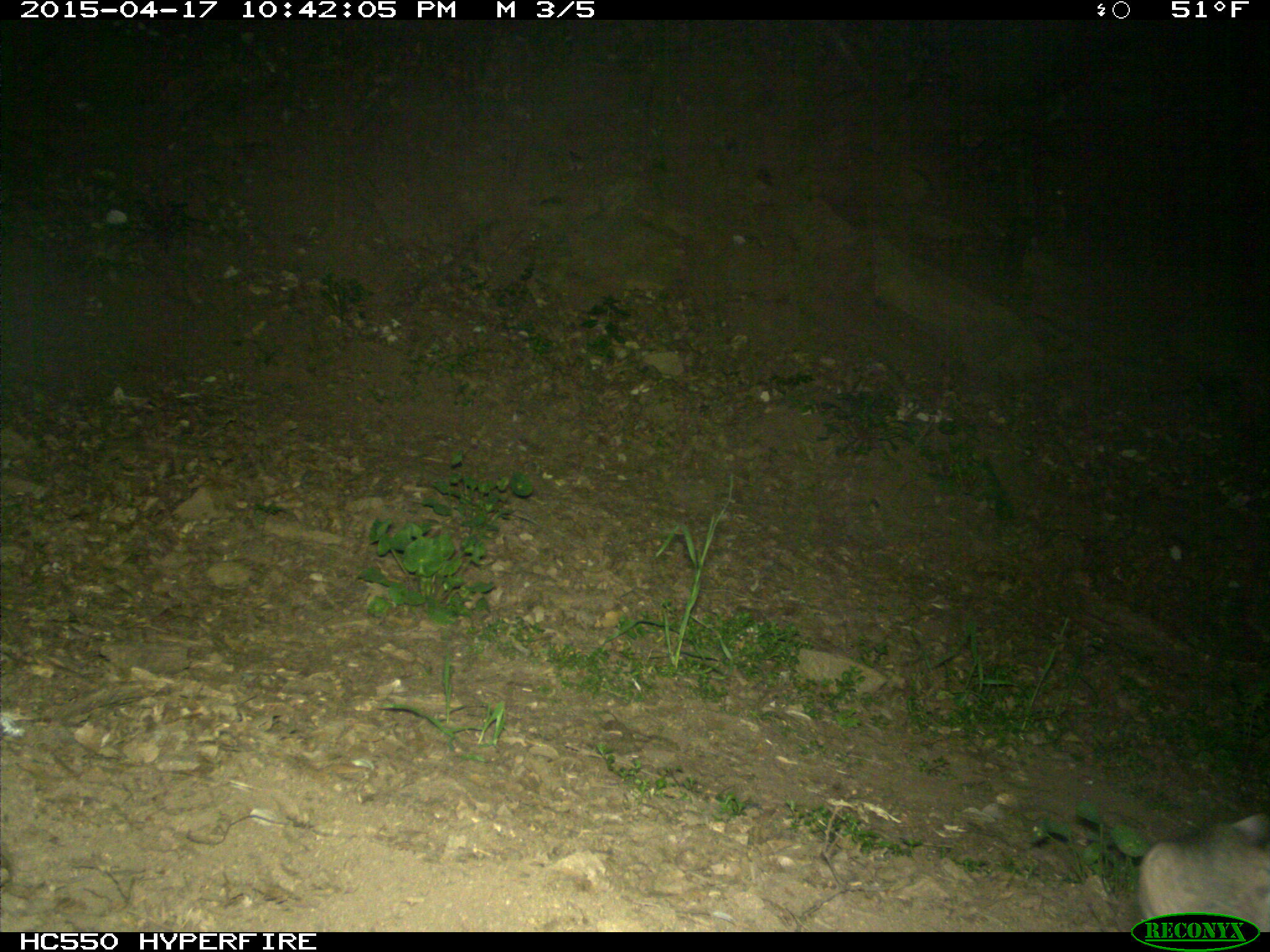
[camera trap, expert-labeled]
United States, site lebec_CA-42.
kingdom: Animalia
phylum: Chordata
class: Mammalia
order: Rodentia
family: Cricetidae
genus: Neotoma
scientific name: Neotoma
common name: pack rat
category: unidentified pack rat